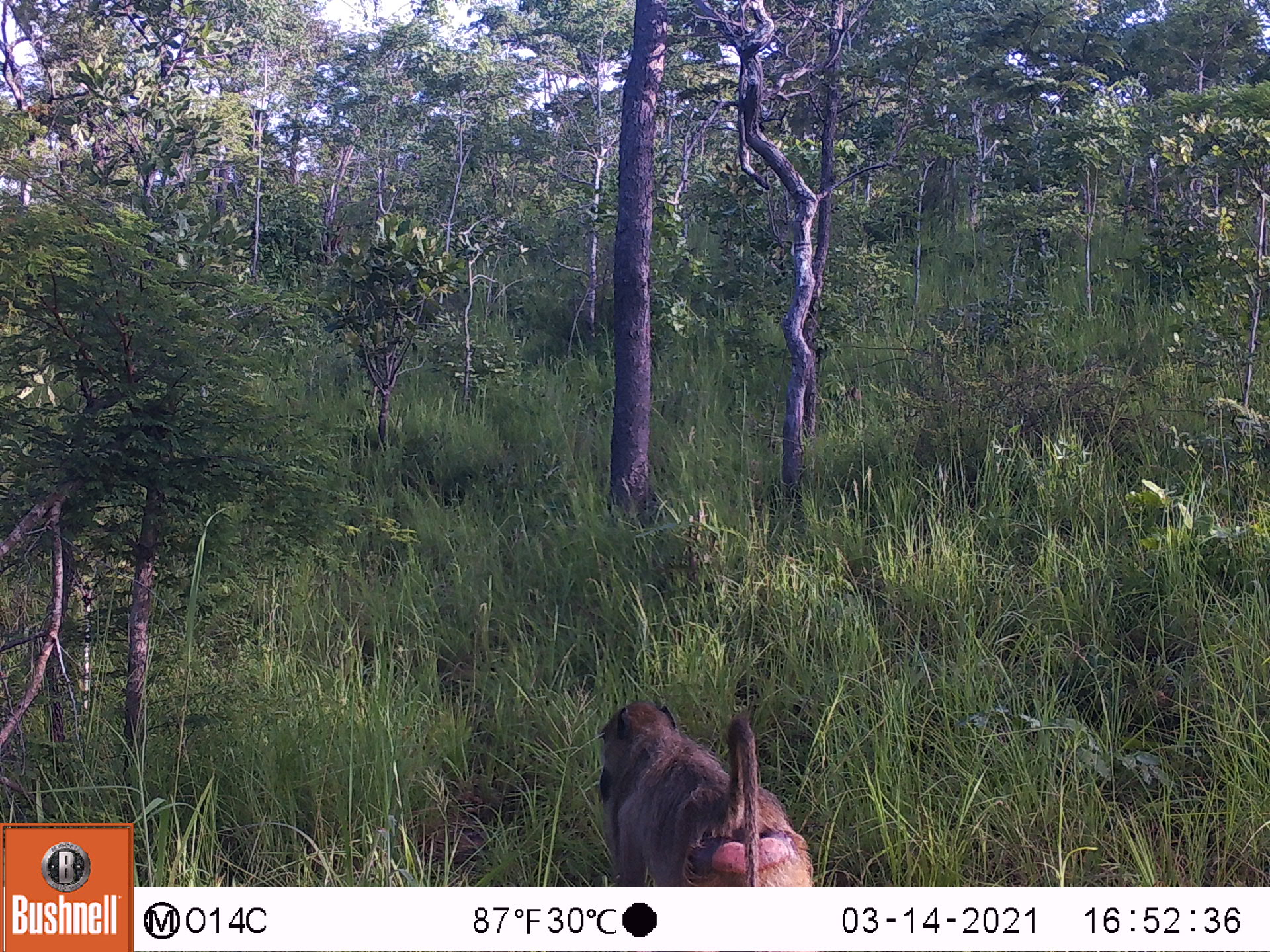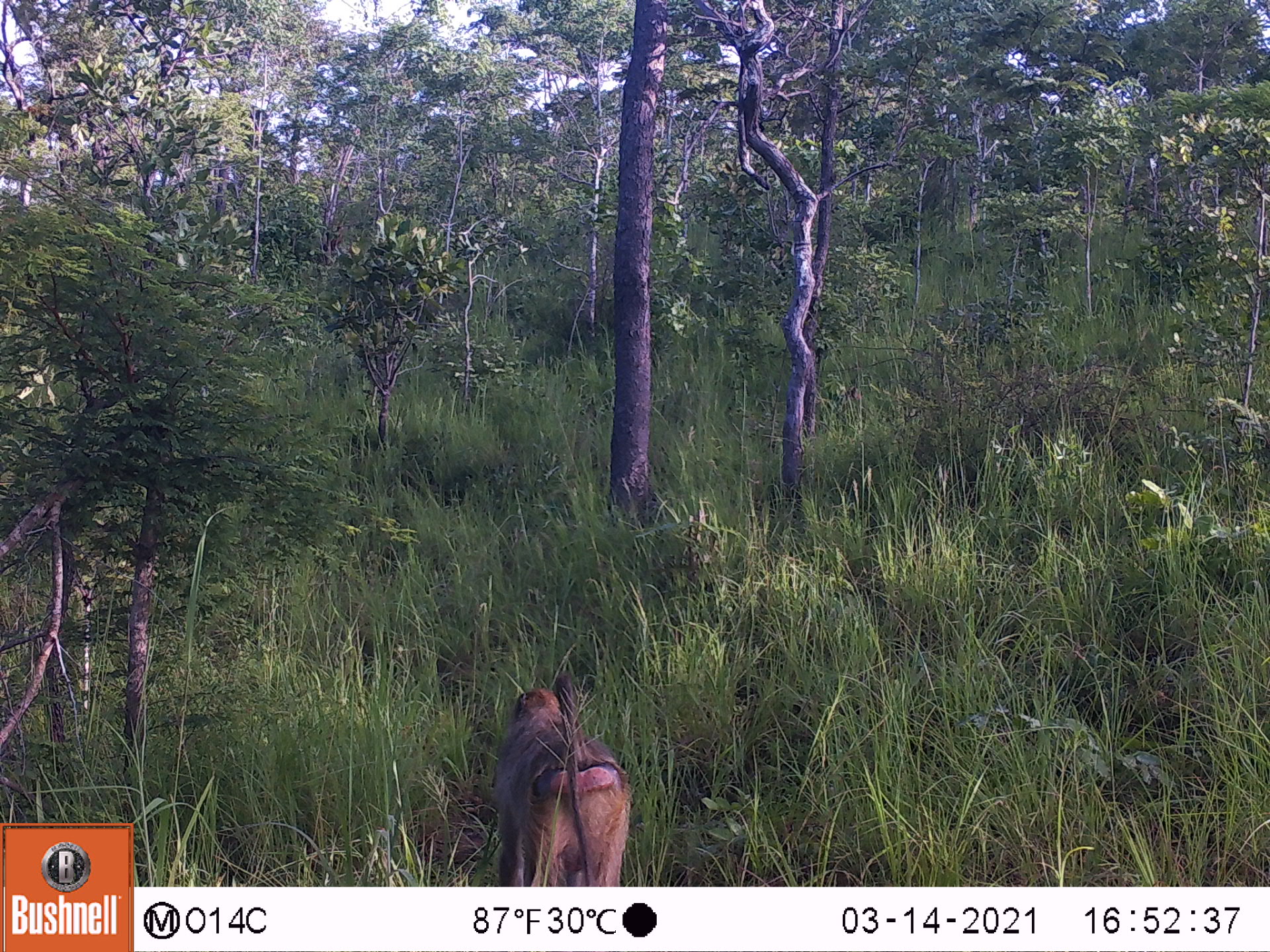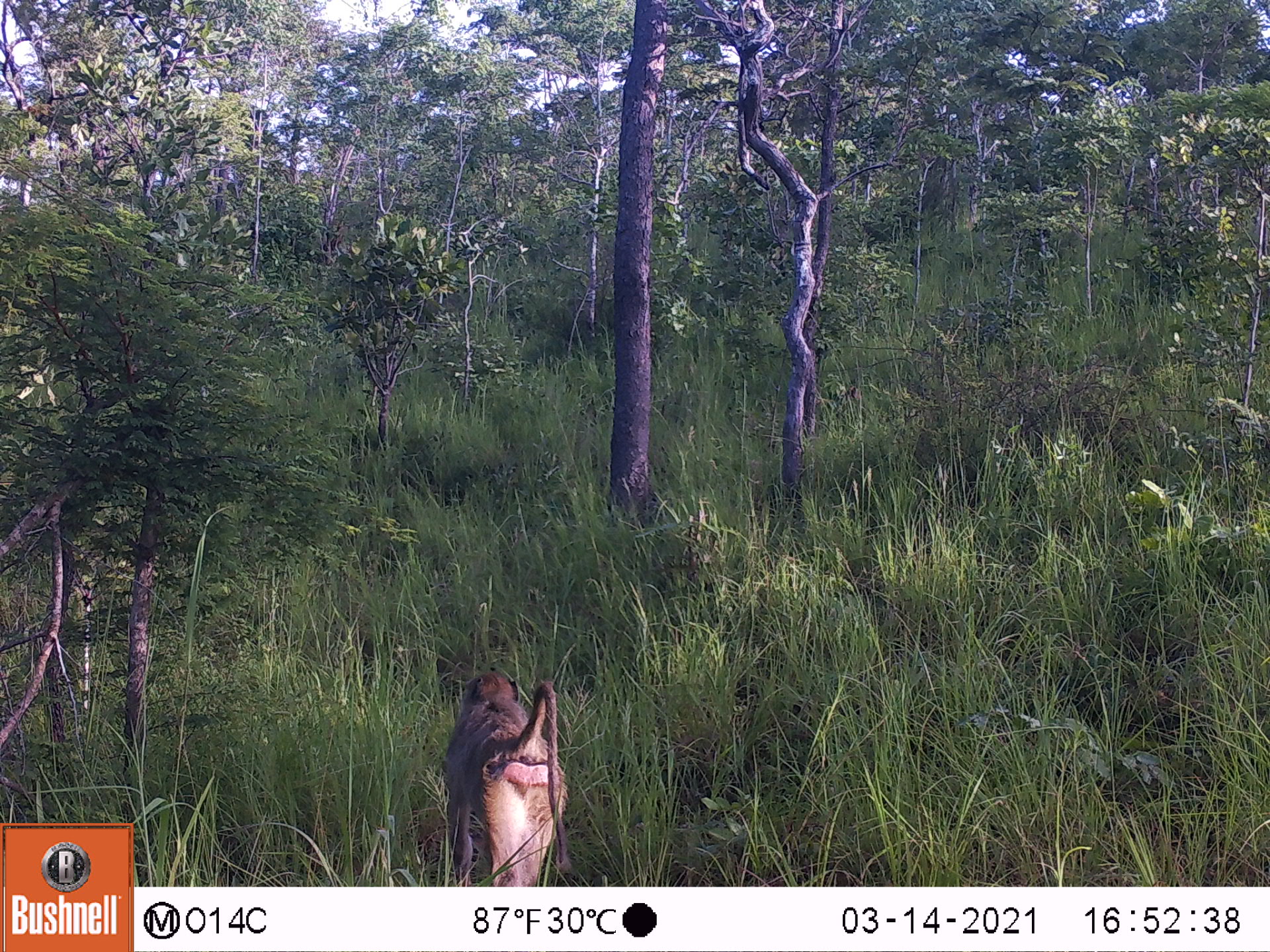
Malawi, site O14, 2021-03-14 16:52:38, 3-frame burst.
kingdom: Animalia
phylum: Chordata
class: Mammalia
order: Primates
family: Cercopithecidae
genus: Papio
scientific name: Papio cynocephalus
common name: yellow baboon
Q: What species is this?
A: Yellow baboon (Papio cynocephalus).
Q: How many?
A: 1.